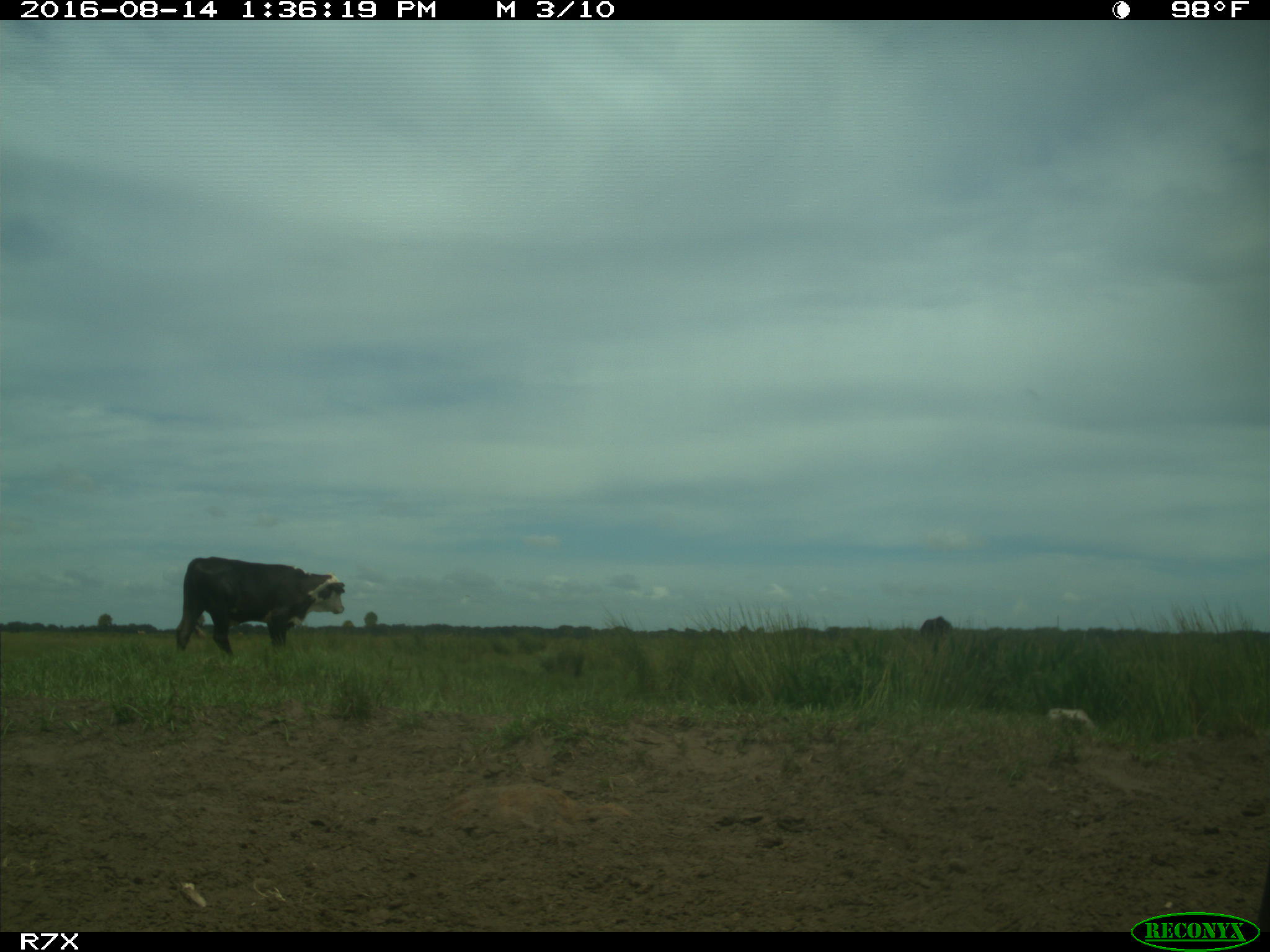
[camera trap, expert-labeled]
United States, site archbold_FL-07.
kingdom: Animalia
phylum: Chordata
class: Mammalia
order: Artiodactyla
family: Bovidae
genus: Bos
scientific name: Bos taurus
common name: domestic cow